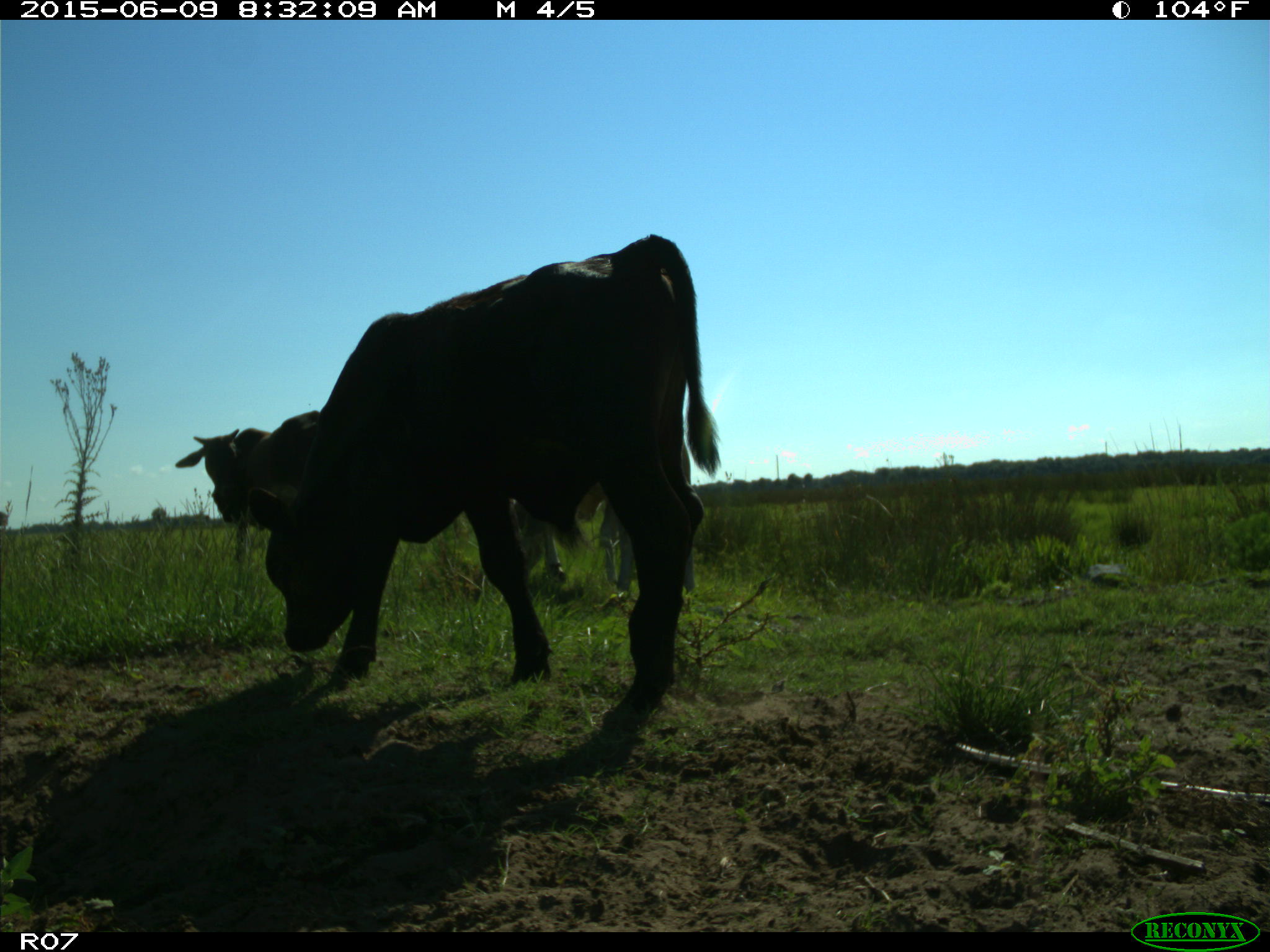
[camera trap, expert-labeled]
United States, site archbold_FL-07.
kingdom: Animalia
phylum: Chordata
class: Mammalia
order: Artiodactyla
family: Bovidae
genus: Bos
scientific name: Bos taurus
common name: domestic cow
Bos taurus (domestic cow).